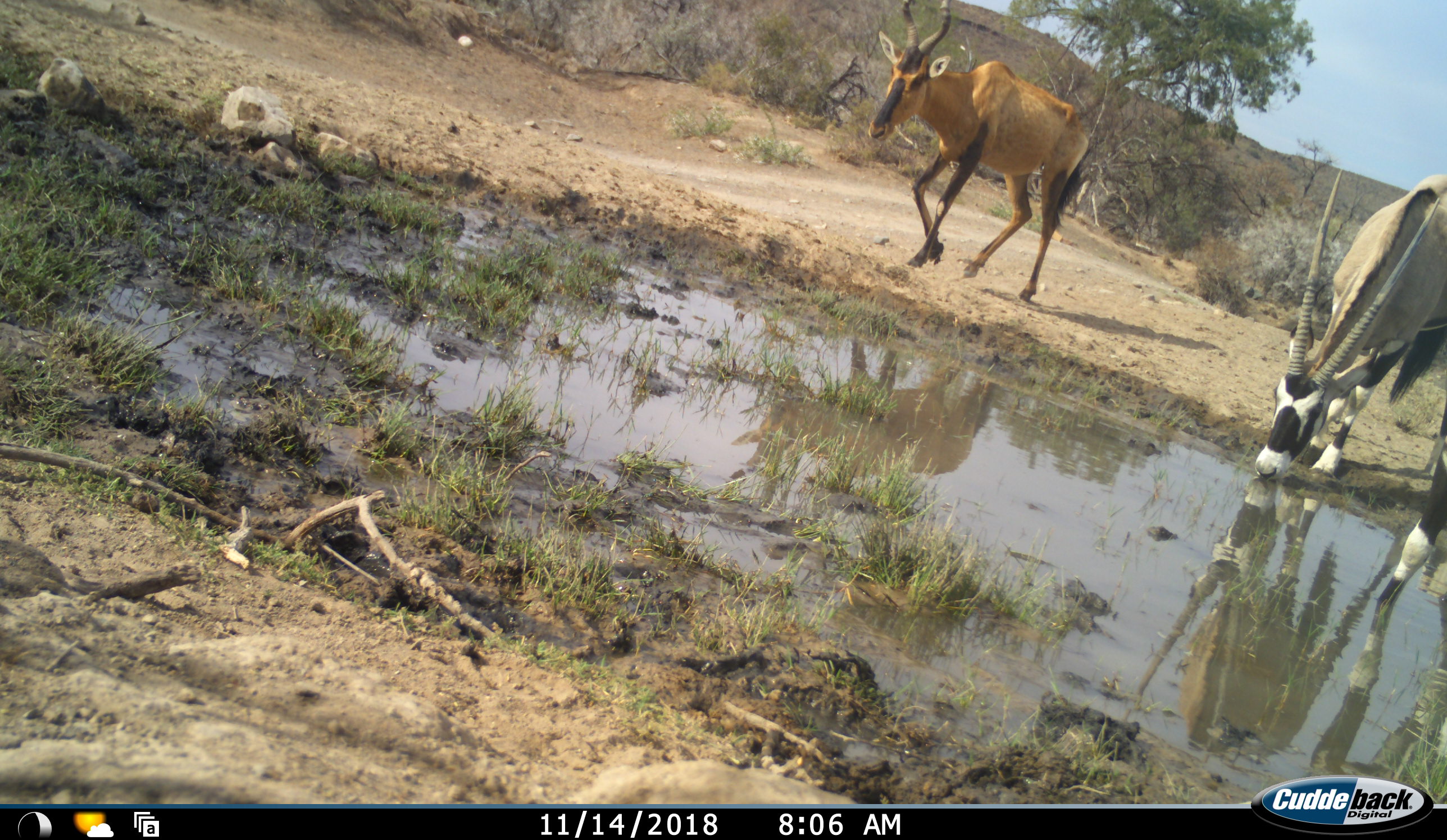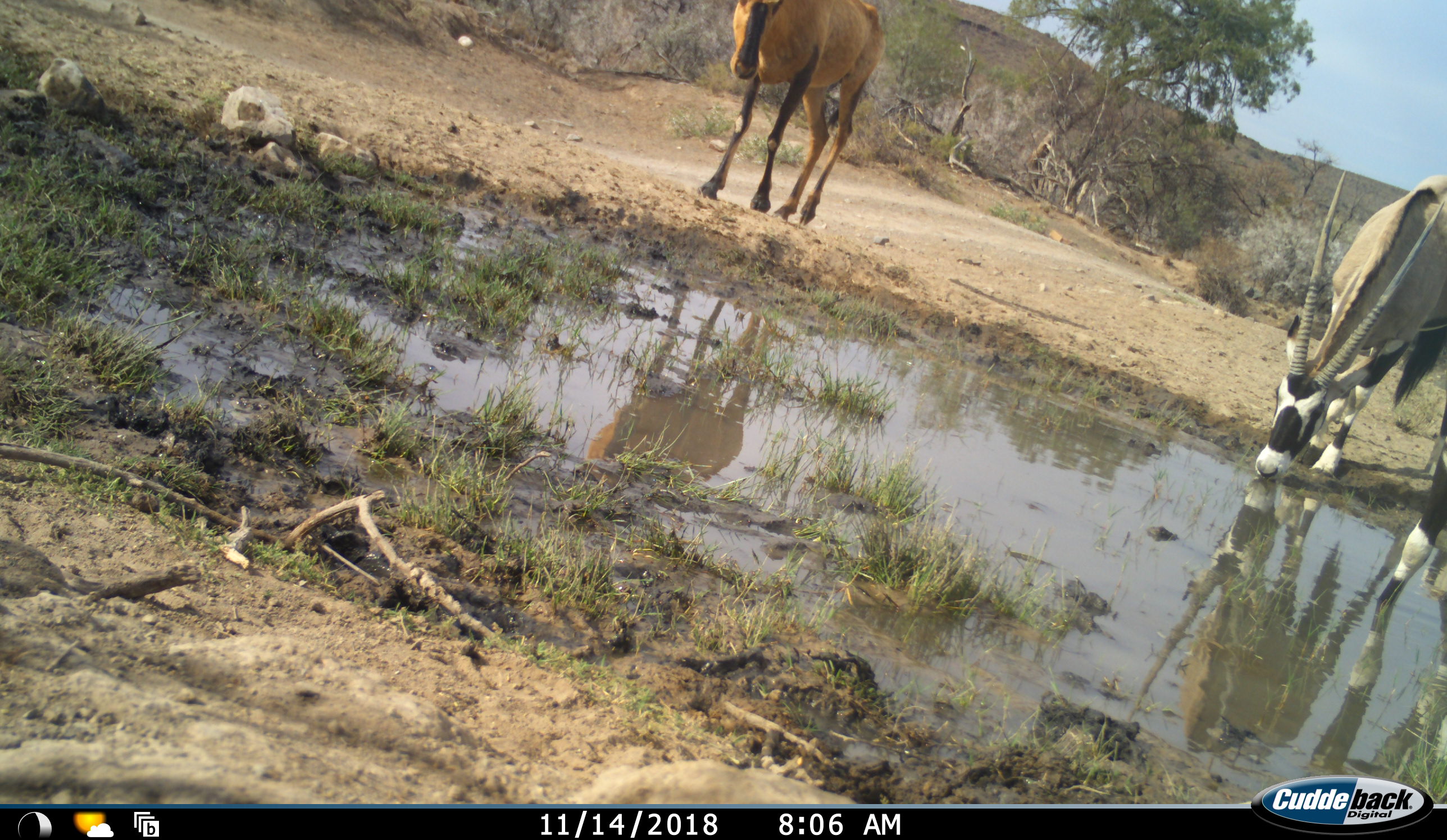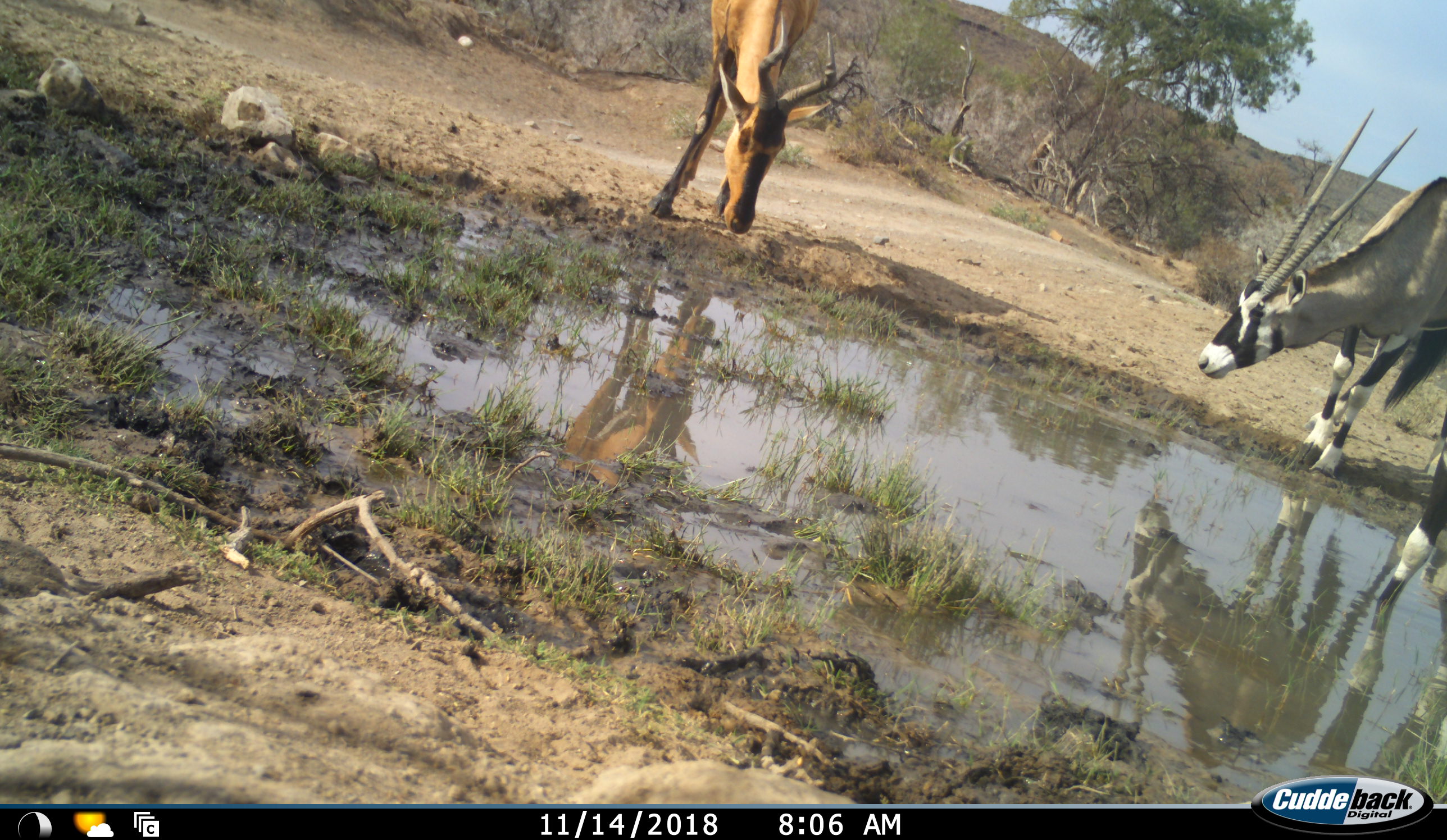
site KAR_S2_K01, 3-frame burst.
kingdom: Animalia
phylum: Chordata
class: Mammalia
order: Artiodactyla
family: Bovidae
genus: Oryx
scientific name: Oryx gazella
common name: gemsbok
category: oryx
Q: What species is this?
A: Oryx (gemsbok) (Oryx gazella).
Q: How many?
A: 2.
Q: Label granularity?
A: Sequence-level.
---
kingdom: Animalia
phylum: Chordata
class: Mammalia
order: Artiodactyla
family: Bovidae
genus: Alcelaphus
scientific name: Alcelaphus buselaphus caama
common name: red hartebeest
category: hartebeestred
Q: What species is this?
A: Hartebeestred (red hartebeest) (Alcelaphus buselaphus caama).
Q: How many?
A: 1.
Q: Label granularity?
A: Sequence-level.